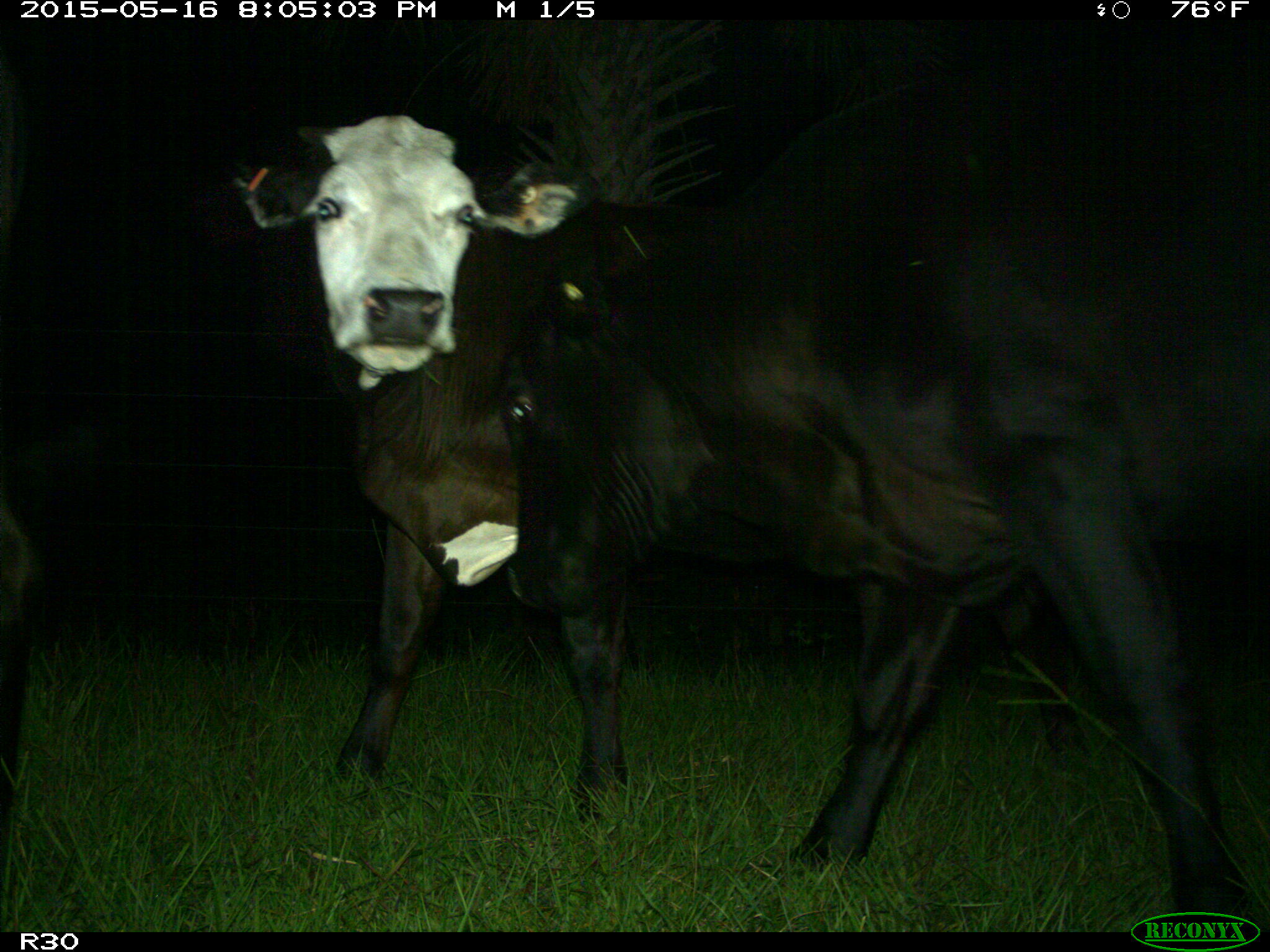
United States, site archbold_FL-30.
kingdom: Animalia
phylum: Chordata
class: Mammalia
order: Artiodactyla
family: Bovidae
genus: Bos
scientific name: Bos taurus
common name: domestic cow